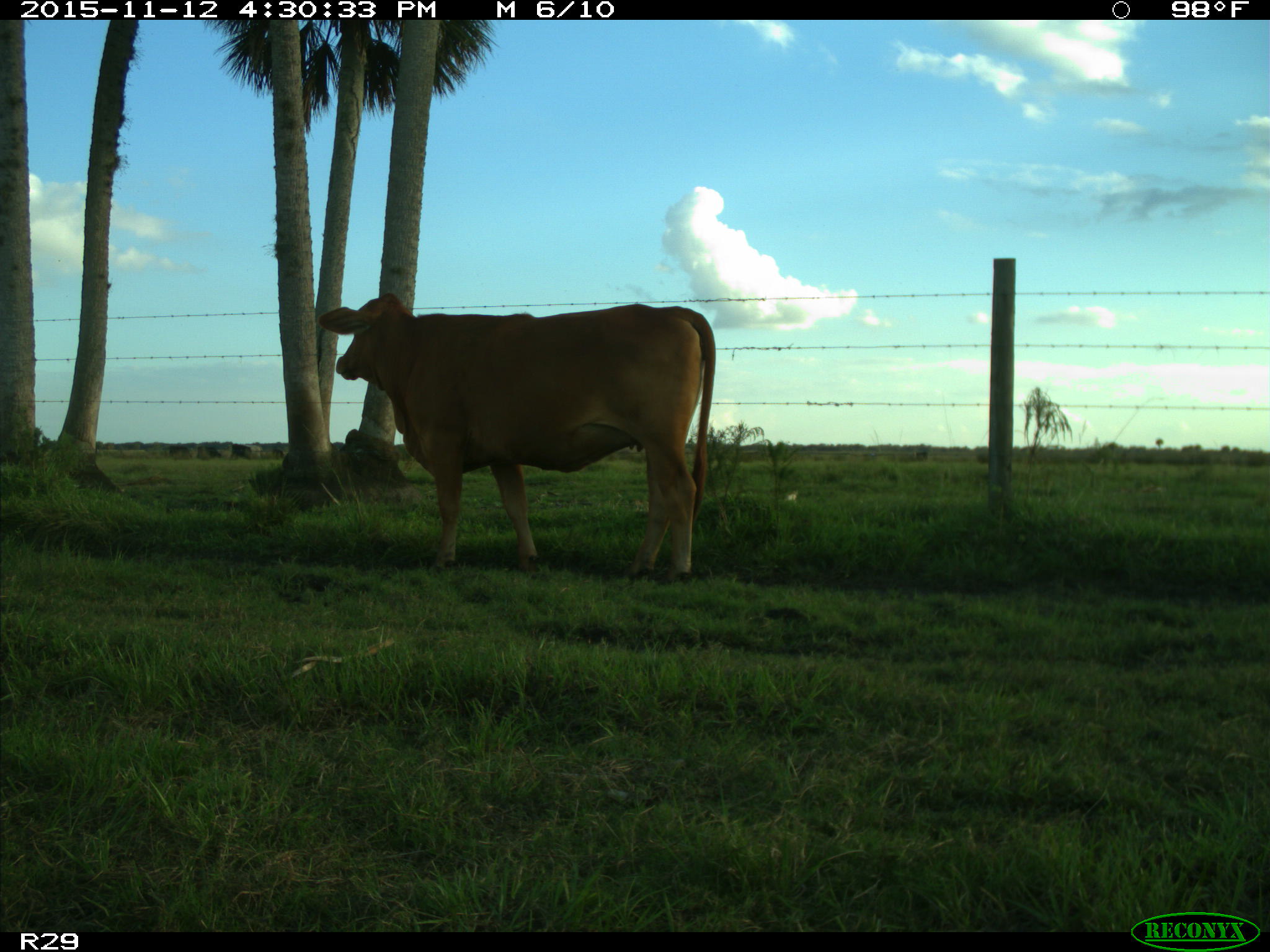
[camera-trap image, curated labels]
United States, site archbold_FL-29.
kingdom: Animalia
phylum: Chordata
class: Mammalia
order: Artiodactyla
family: Bovidae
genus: Bos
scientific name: Bos taurus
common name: domestic cow